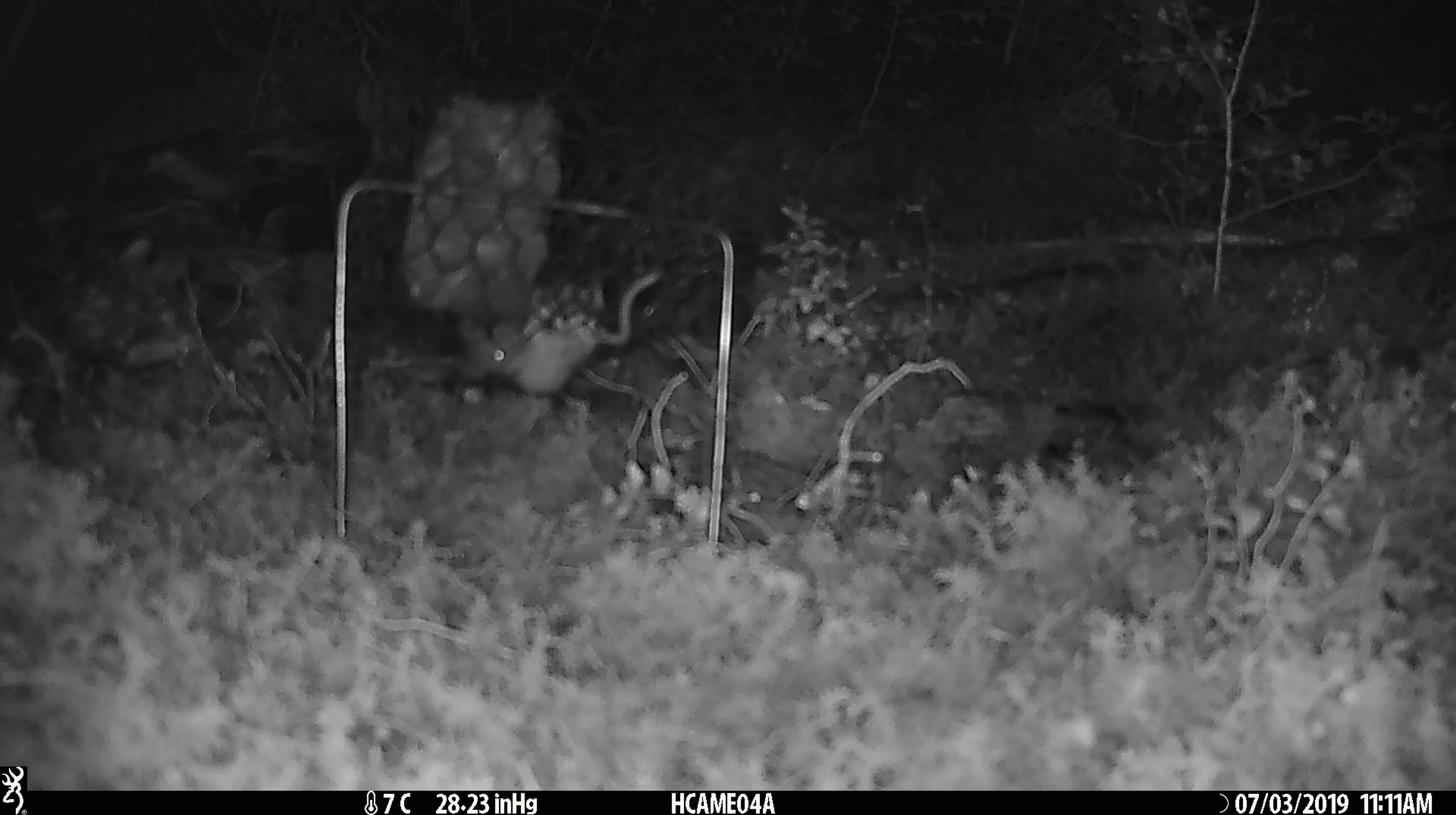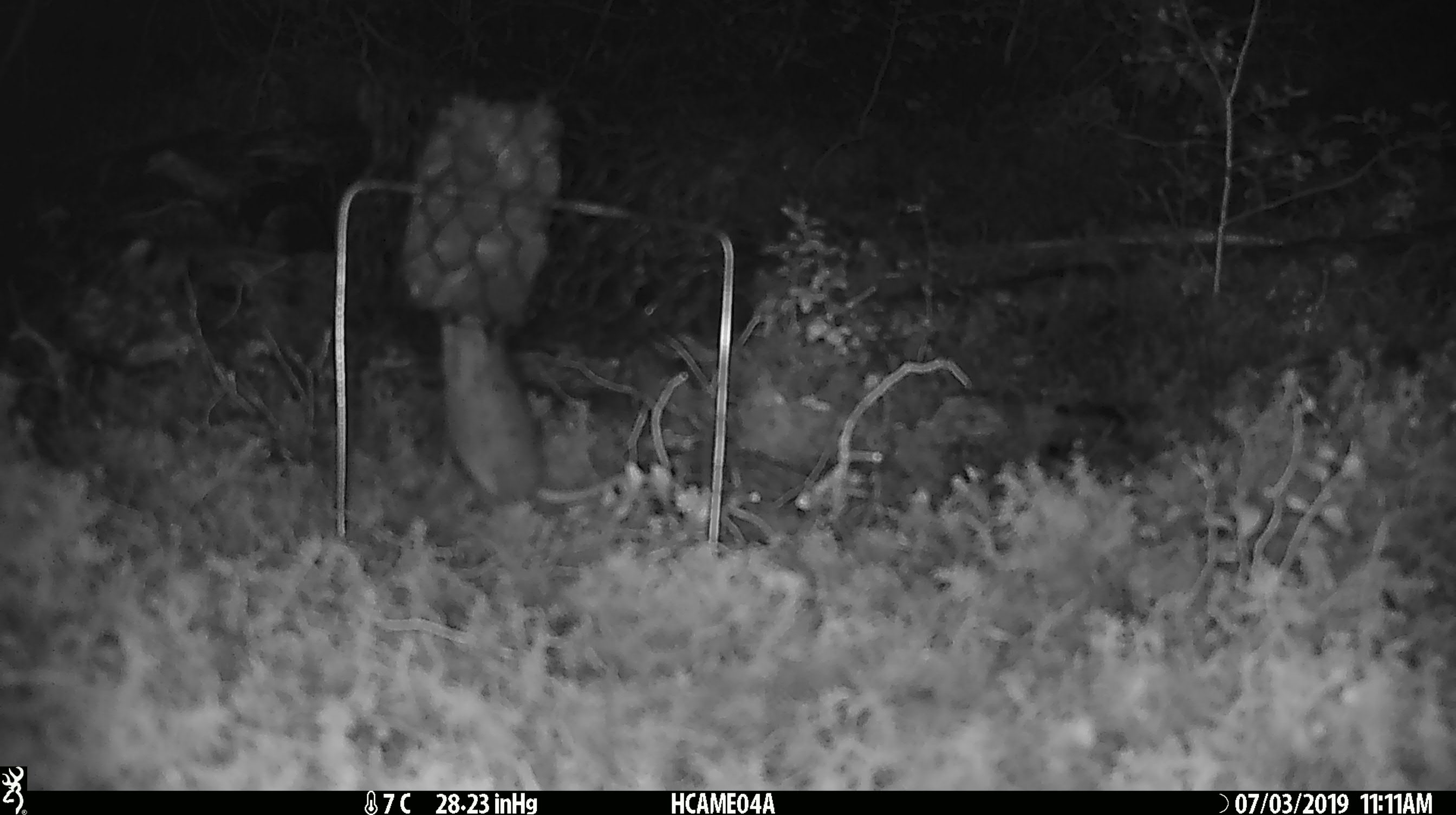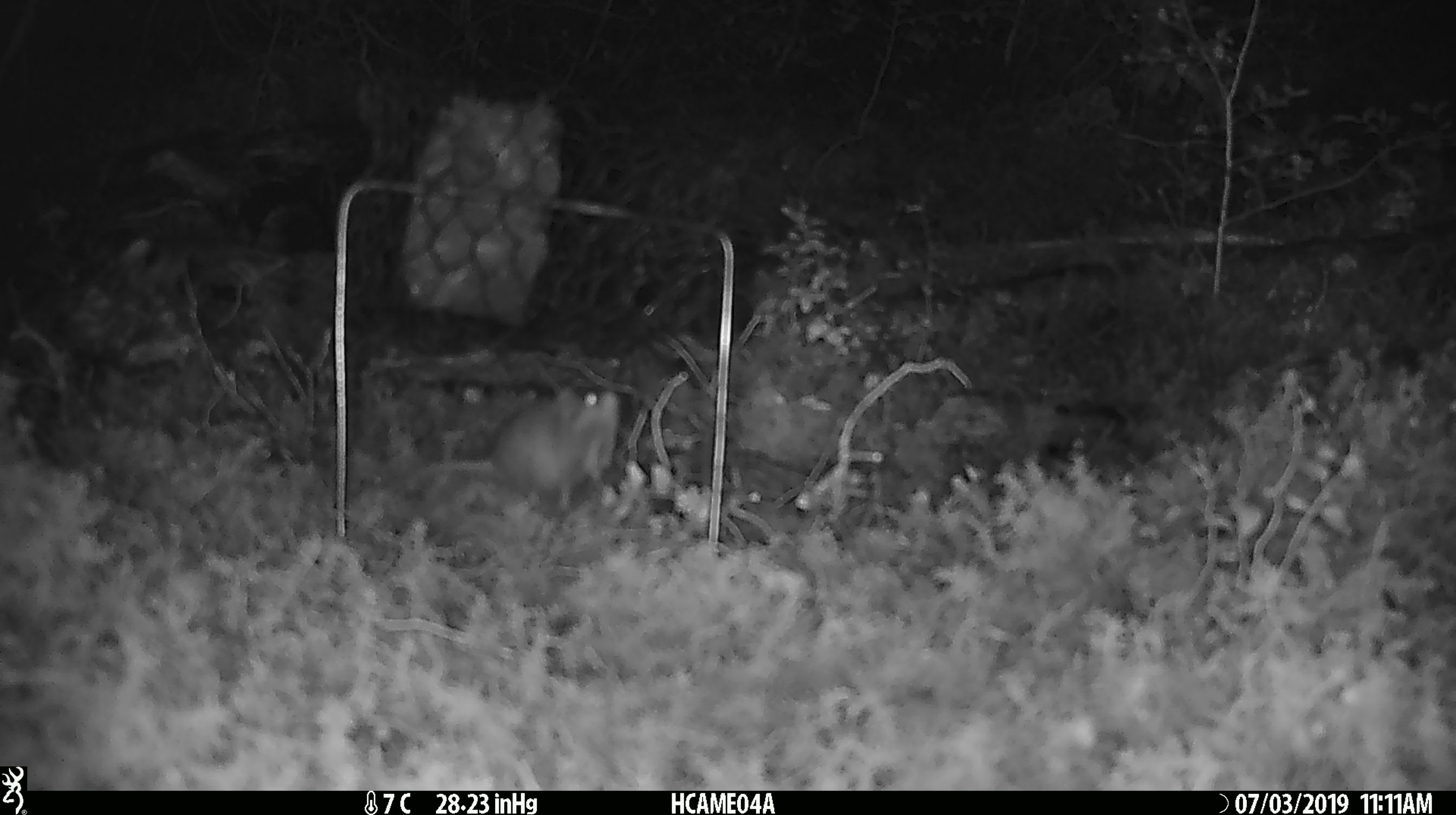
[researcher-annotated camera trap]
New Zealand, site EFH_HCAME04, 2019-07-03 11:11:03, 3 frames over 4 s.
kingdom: Animalia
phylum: Chordata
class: Mammalia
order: Rodentia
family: Muridae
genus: Mus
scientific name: Mus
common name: mouse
Mouse (Mus).